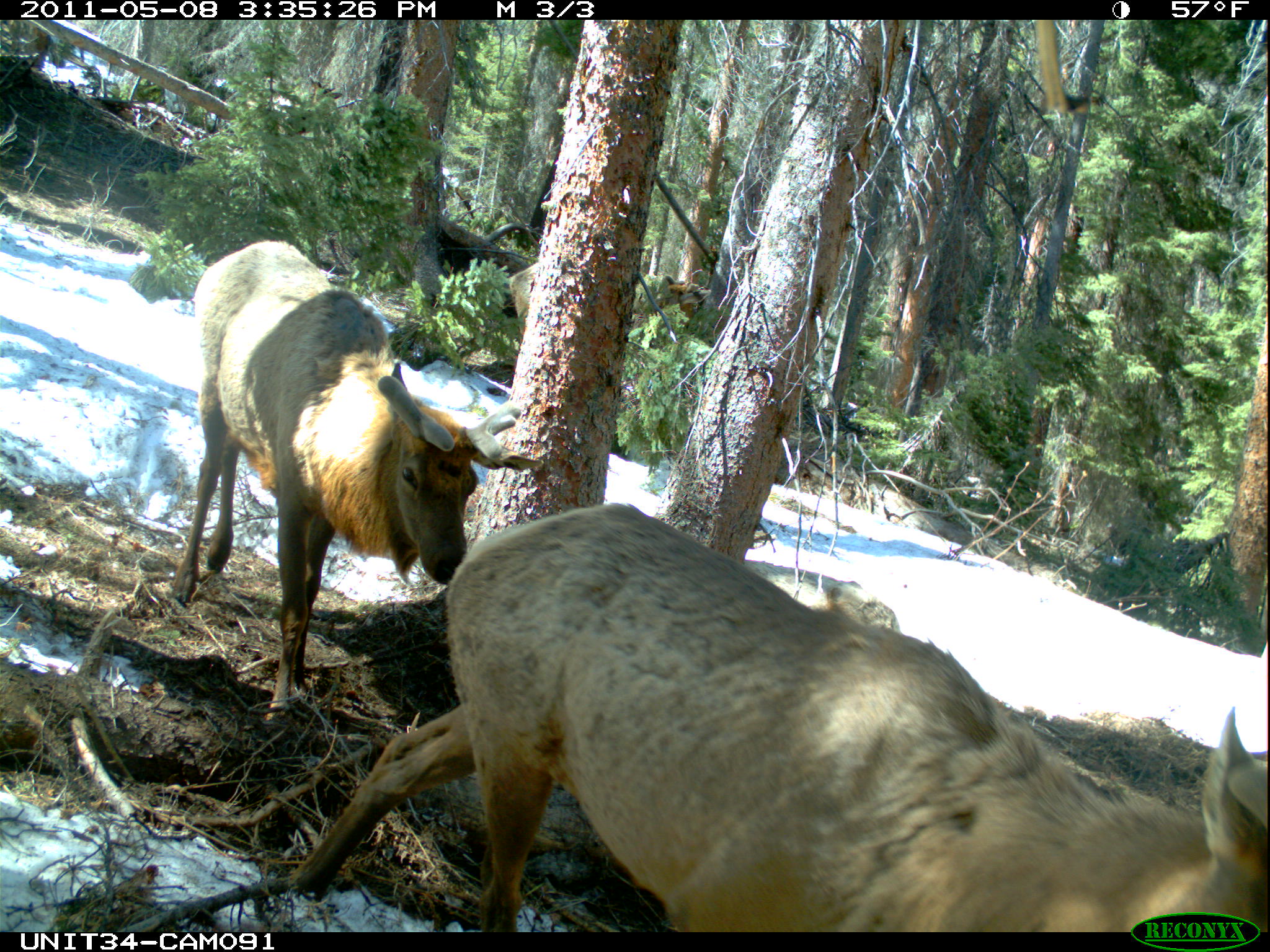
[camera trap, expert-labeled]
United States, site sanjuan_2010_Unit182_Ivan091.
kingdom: Animalia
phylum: Chordata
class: Mammalia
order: Artiodactyla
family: Cervidae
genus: Cervus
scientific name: Cervus elaphus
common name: red deer